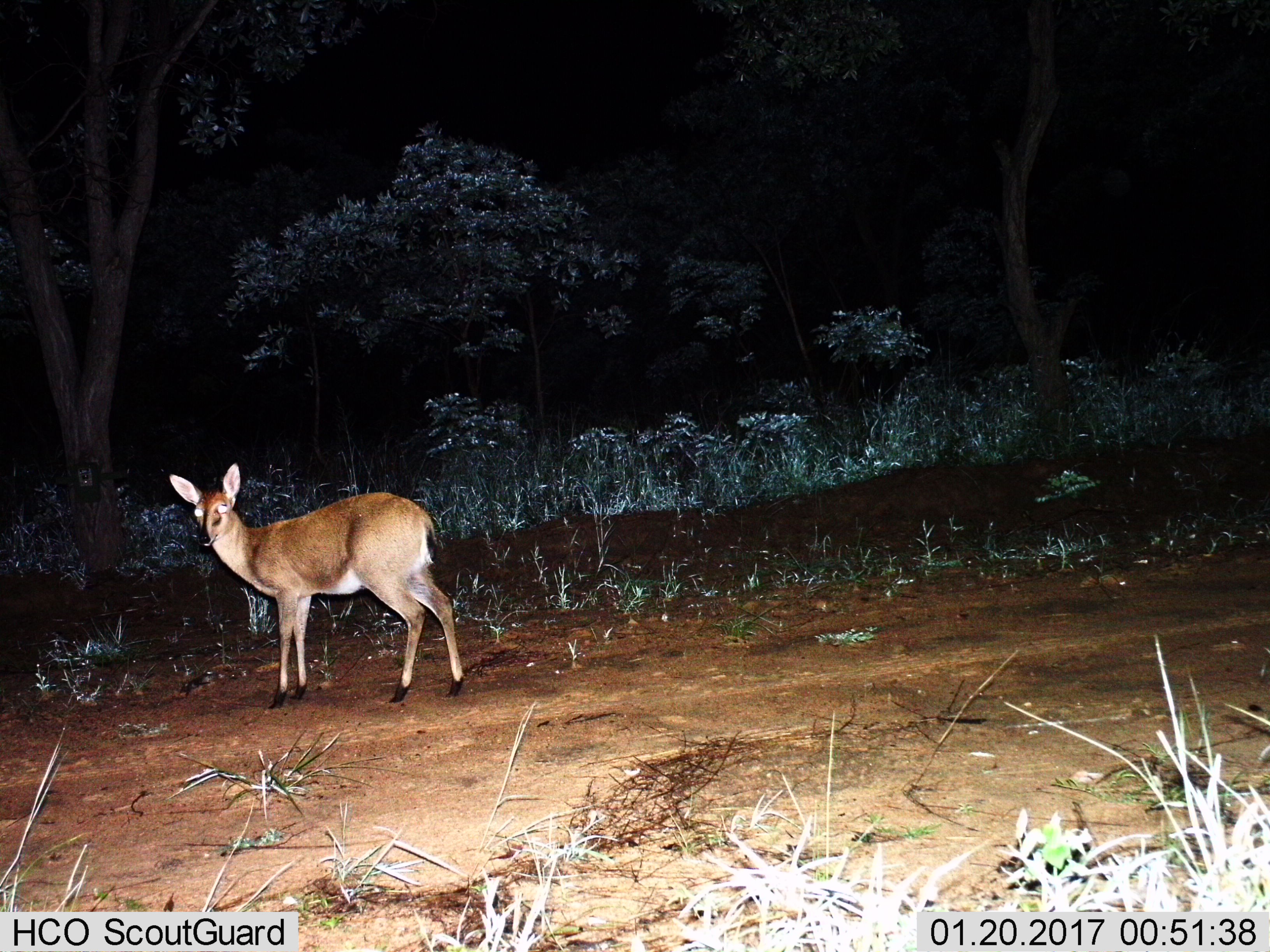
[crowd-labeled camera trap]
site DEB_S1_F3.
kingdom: Animalia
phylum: Chordata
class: Mammalia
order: Artiodactyla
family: Bovidae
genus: Sylvicapra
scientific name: Sylvicapra grimmia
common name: common duiker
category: duikercommongrey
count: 1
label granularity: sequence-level